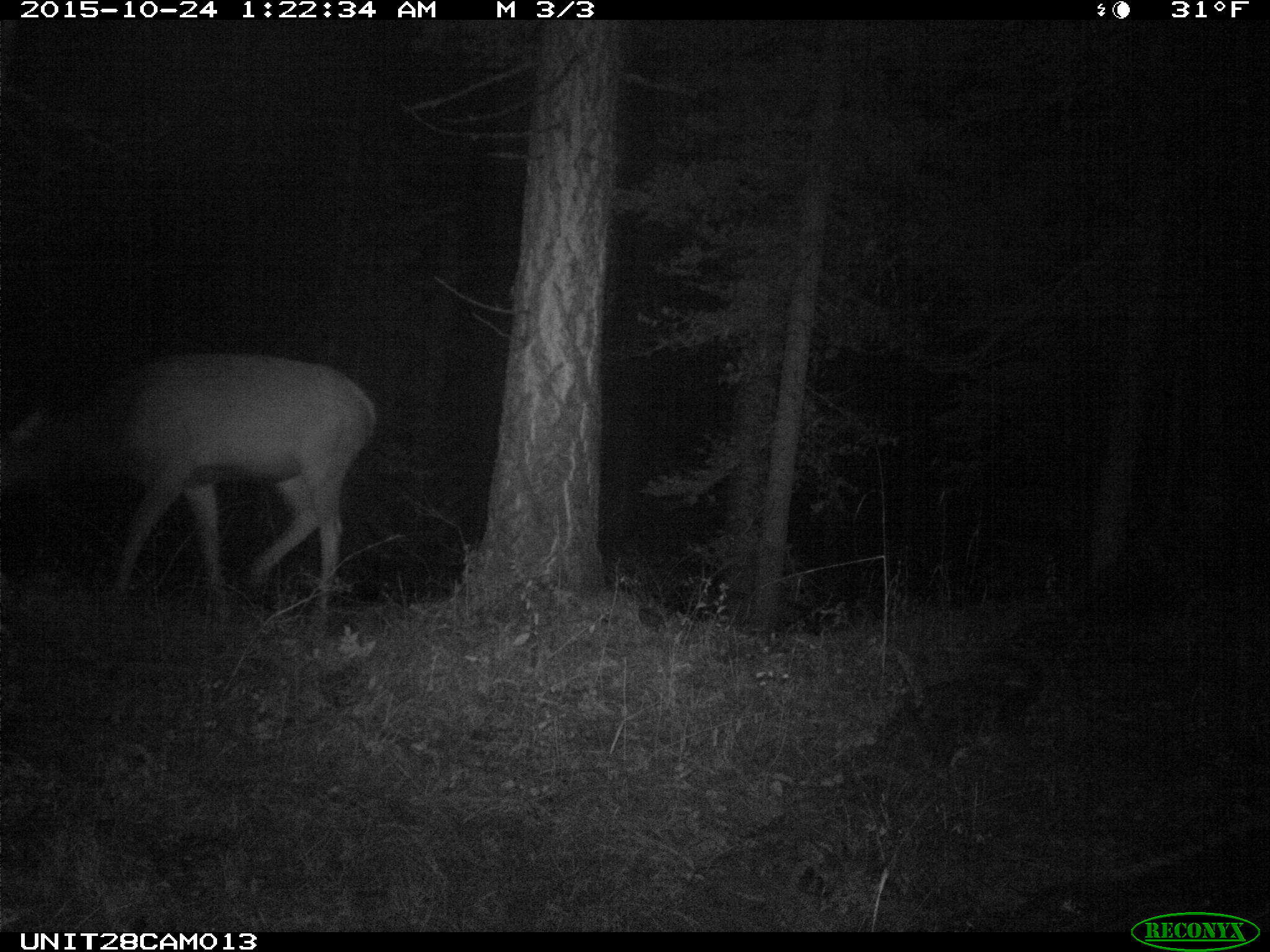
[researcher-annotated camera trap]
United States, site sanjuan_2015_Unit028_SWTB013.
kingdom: Animalia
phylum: Chordata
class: Mammalia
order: Artiodactyla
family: Cervidae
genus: Cervus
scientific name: Cervus elaphus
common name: red deer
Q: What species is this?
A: Cervus elaphus (red deer).